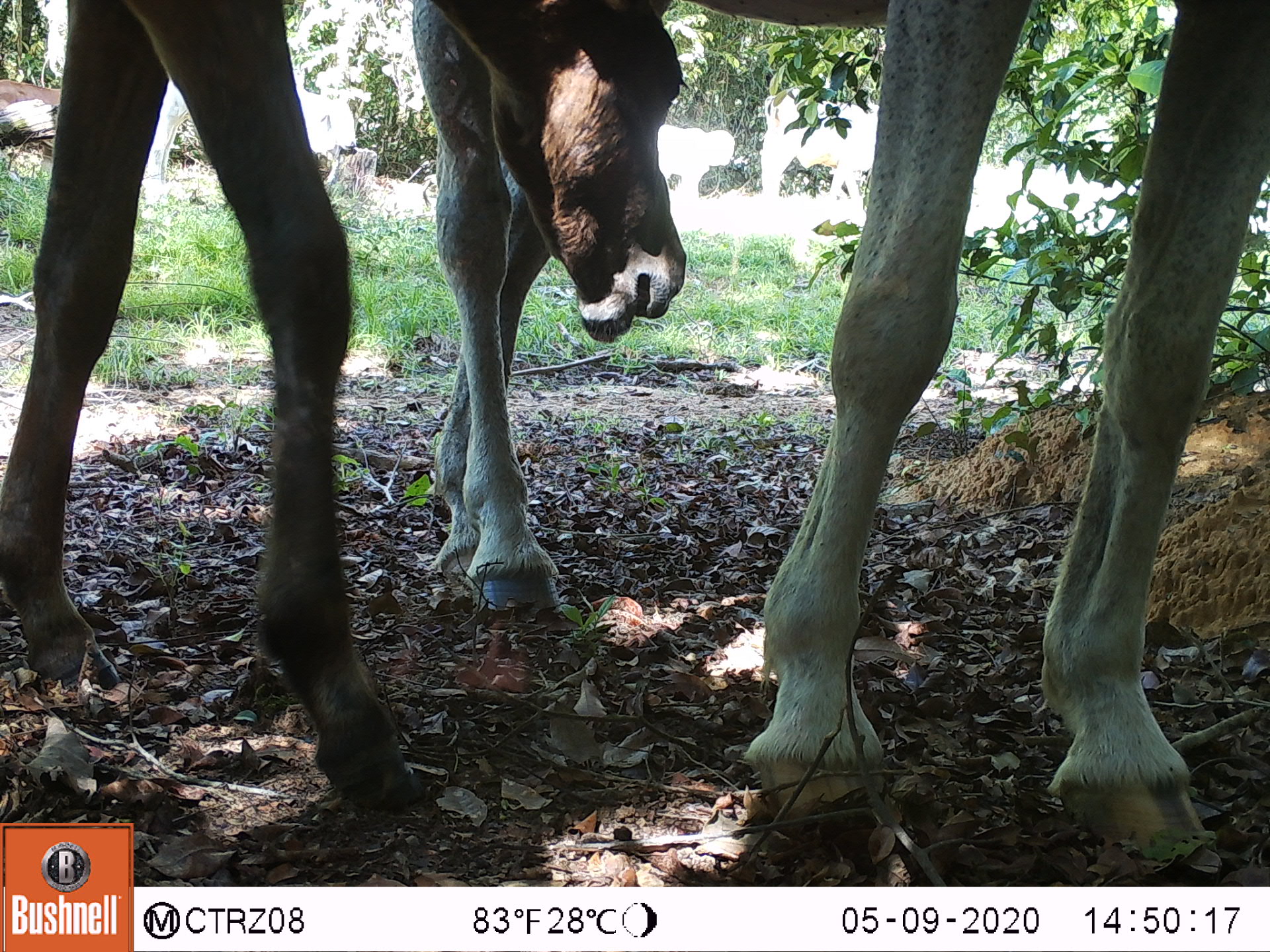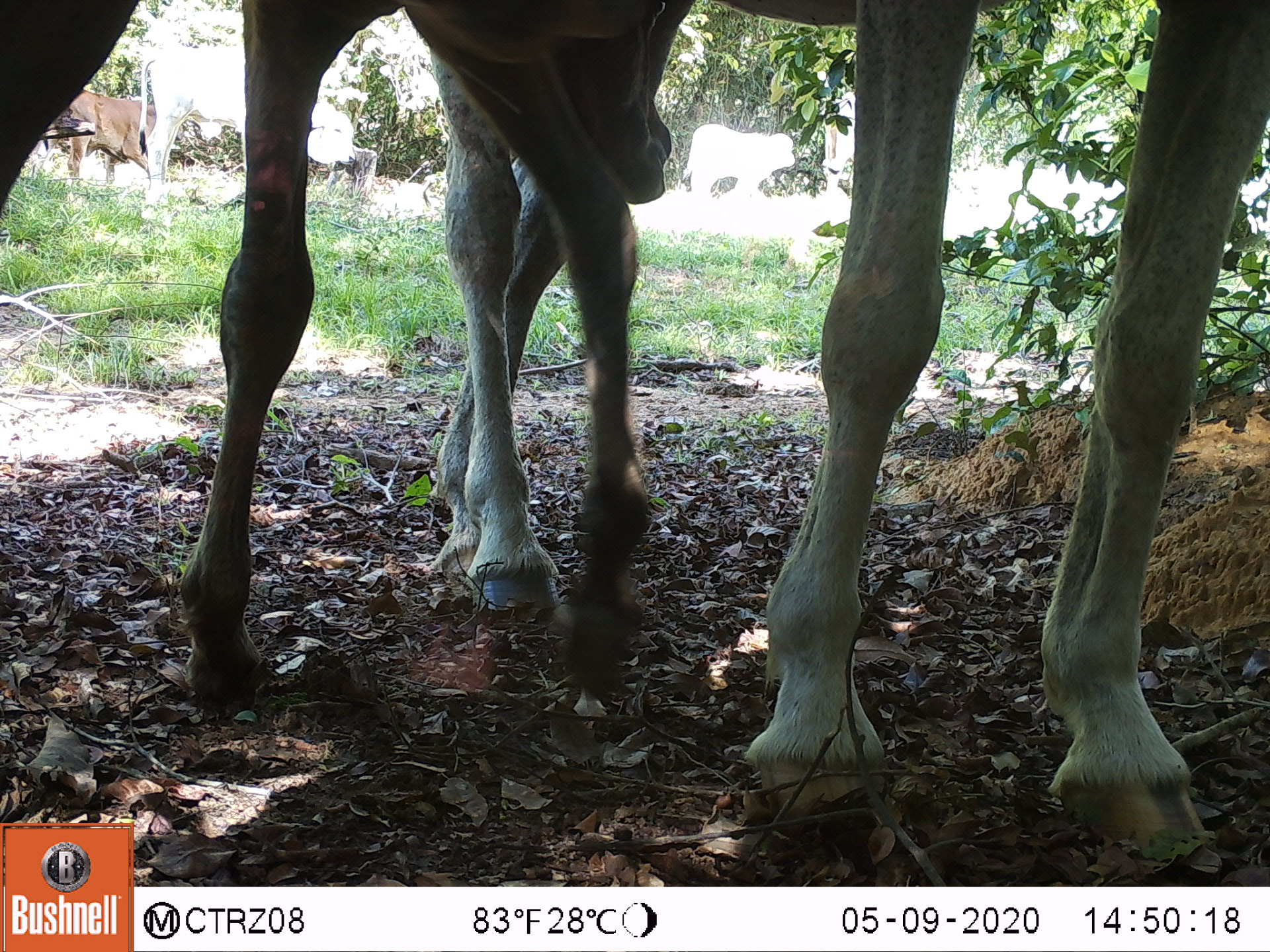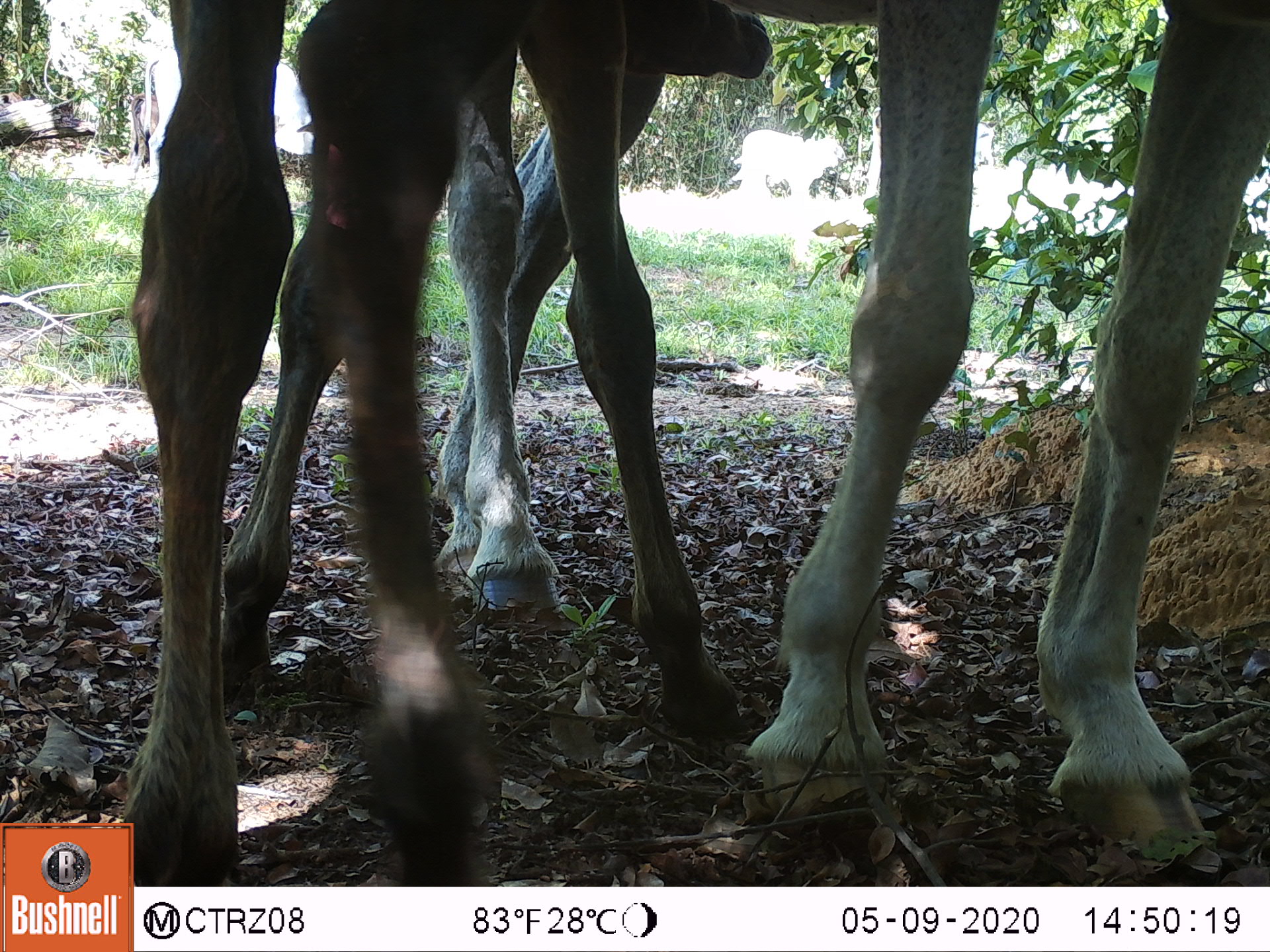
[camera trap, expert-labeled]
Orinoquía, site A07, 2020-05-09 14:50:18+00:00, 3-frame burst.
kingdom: Animalia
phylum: Chordata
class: Mammalia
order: Perissodactyla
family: Equidae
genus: Equus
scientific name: Equus caballus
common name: domestic horse